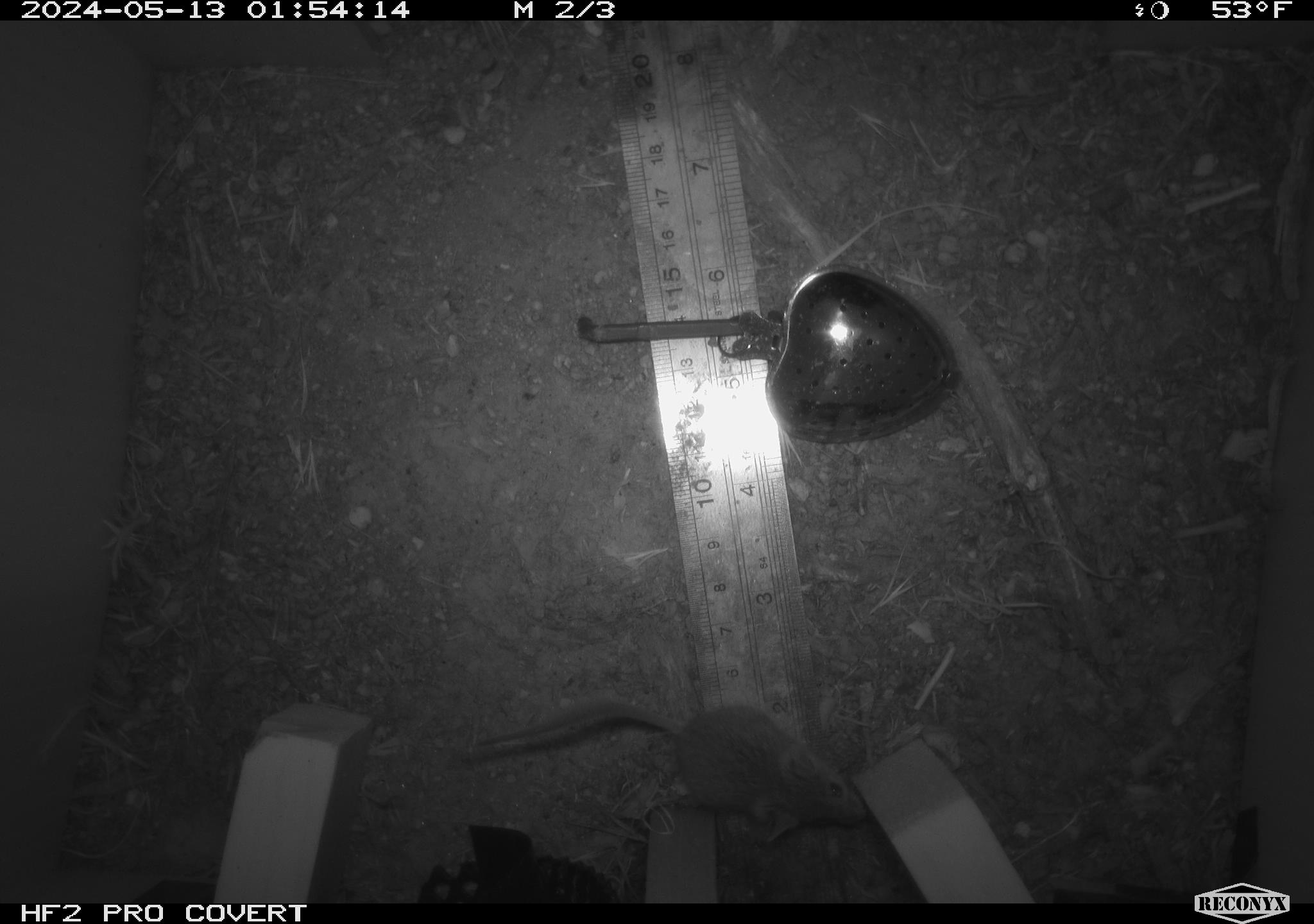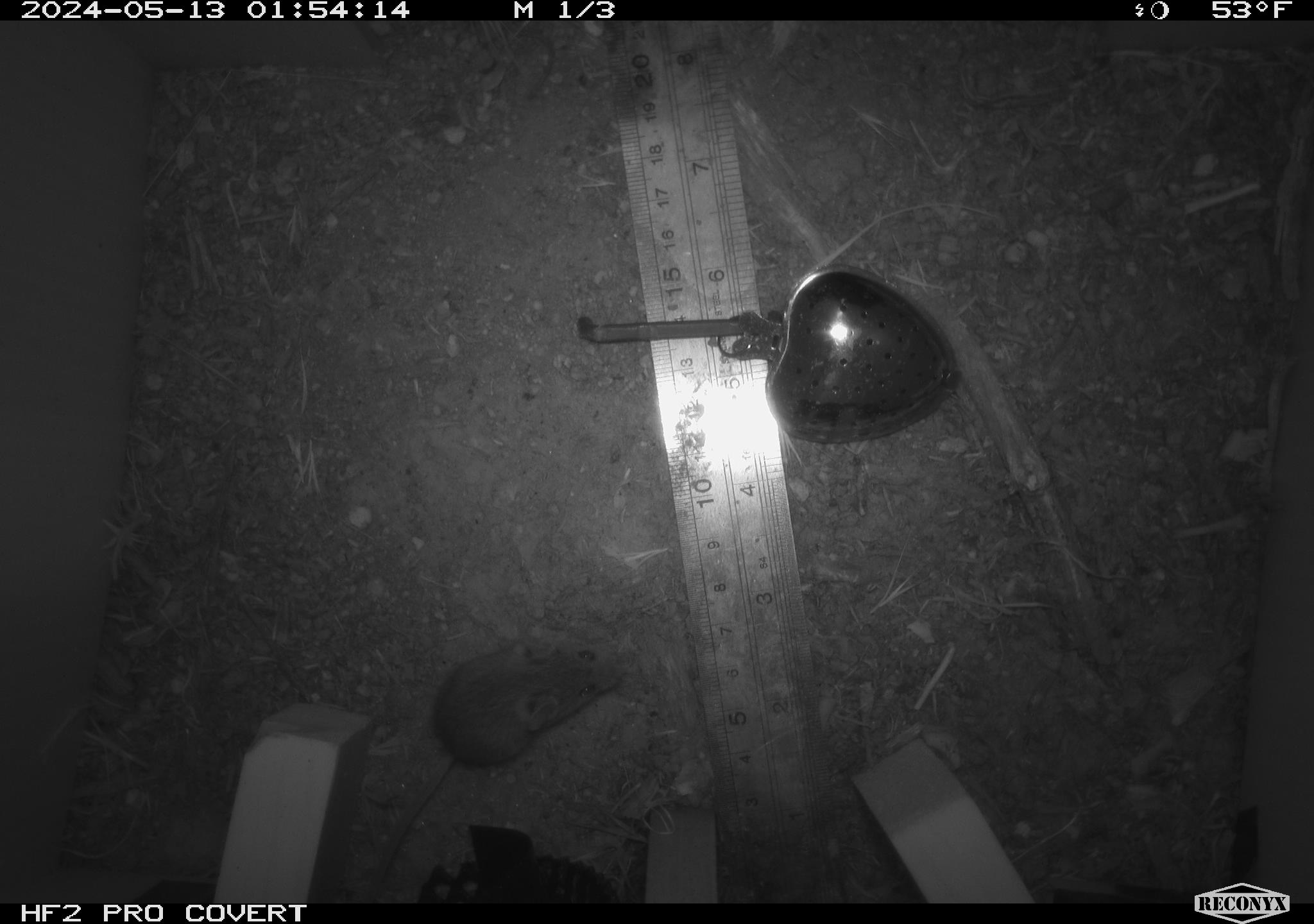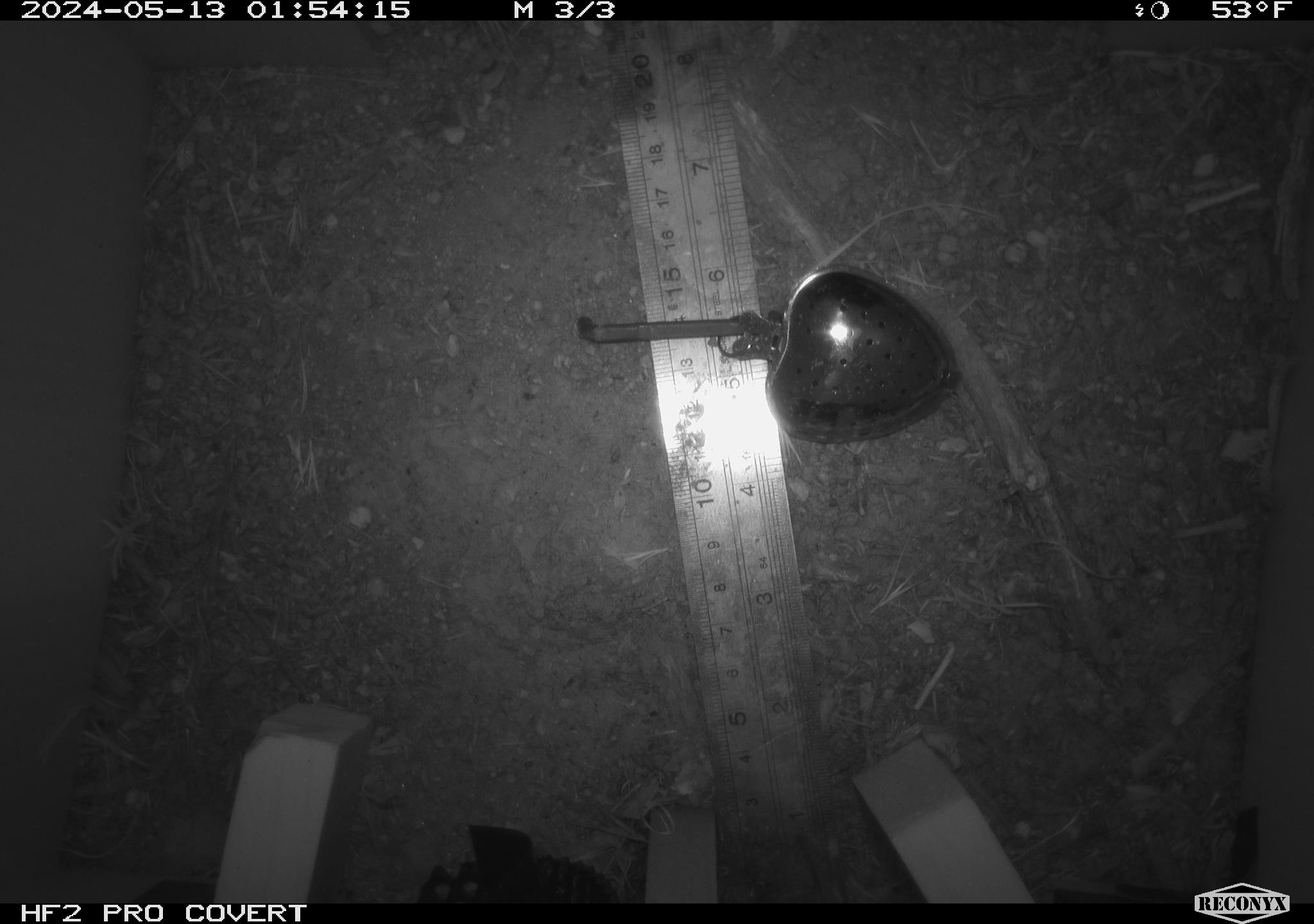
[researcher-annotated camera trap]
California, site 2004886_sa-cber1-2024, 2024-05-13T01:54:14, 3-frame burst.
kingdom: Animalia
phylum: Chordata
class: Mammalia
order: Rodentia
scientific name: Rodentia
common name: mouse species